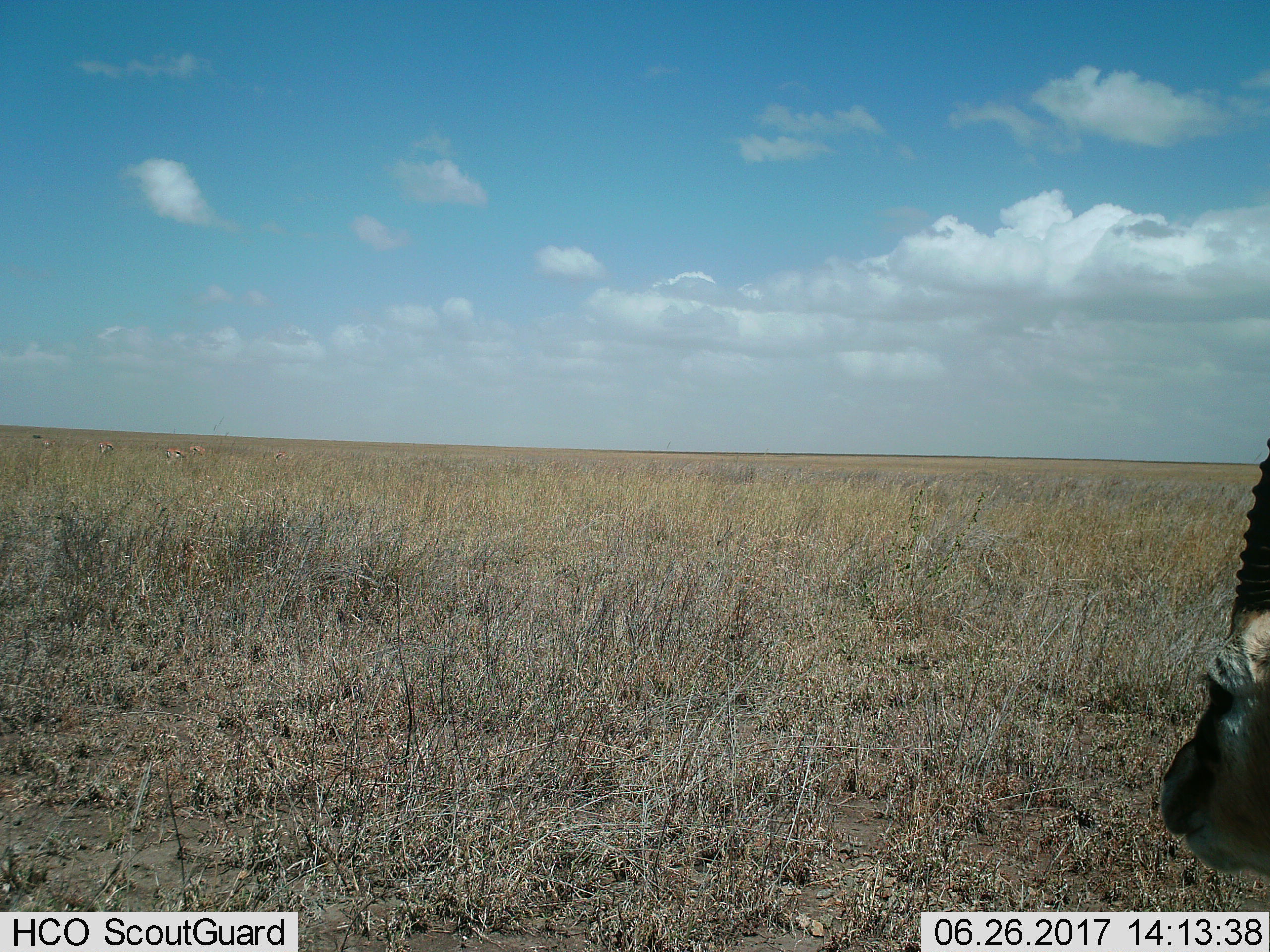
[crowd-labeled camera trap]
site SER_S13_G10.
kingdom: Animalia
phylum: Chordata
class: Mammalia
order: Artiodactyla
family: Bovidae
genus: Eudorcas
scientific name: Eudorcas thomsonii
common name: thomson's gazelle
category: gazellethomsons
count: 1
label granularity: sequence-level